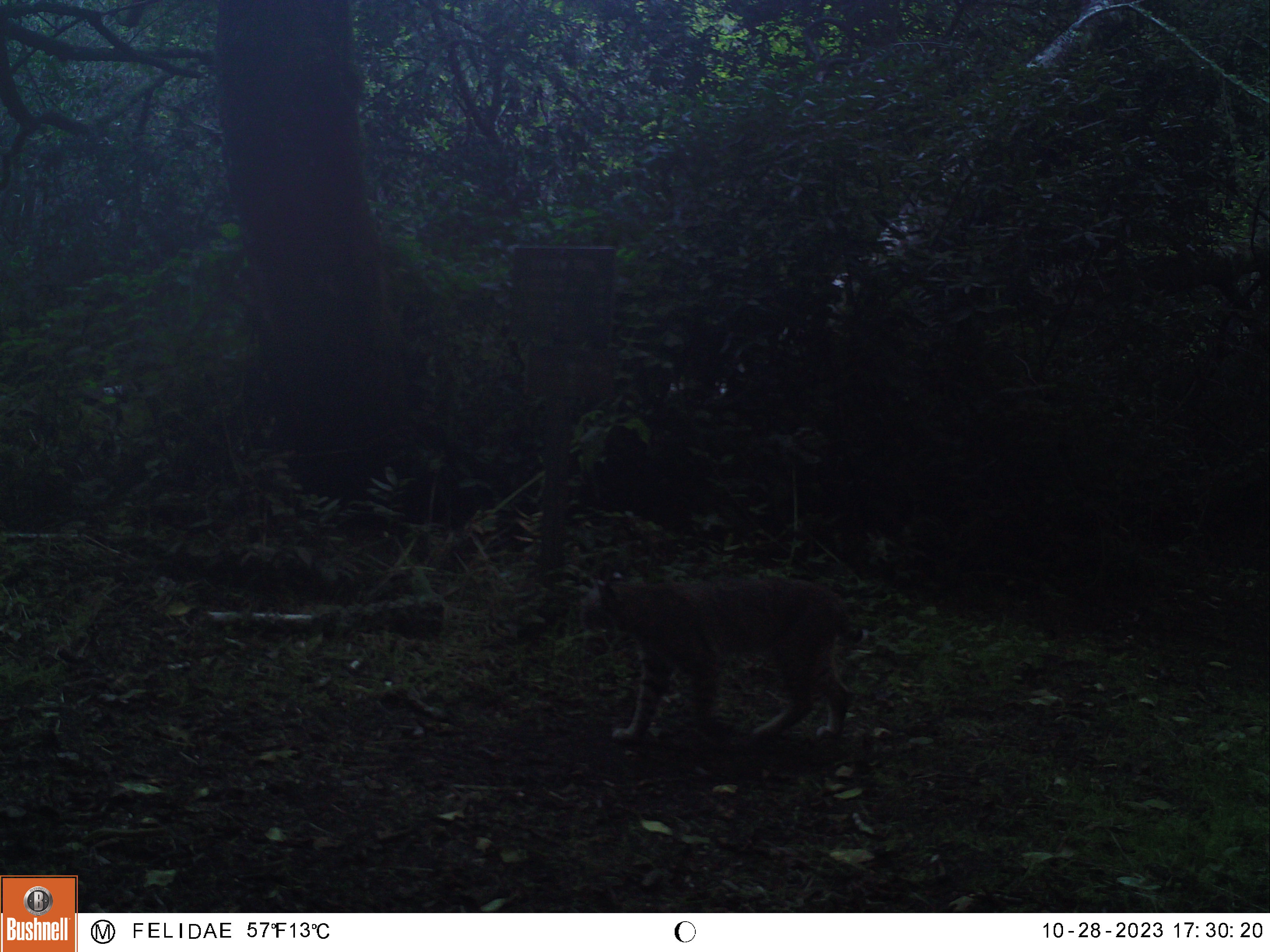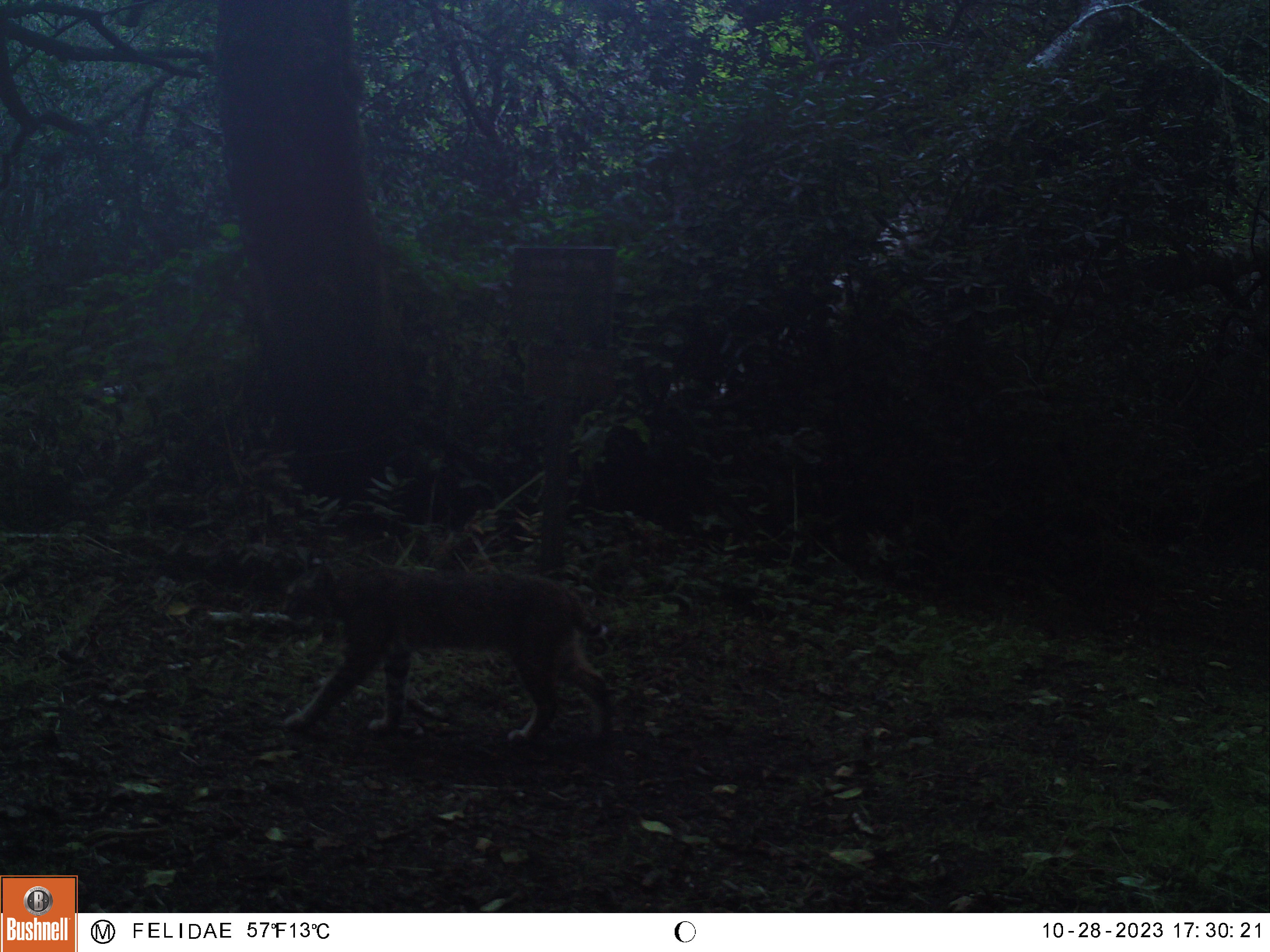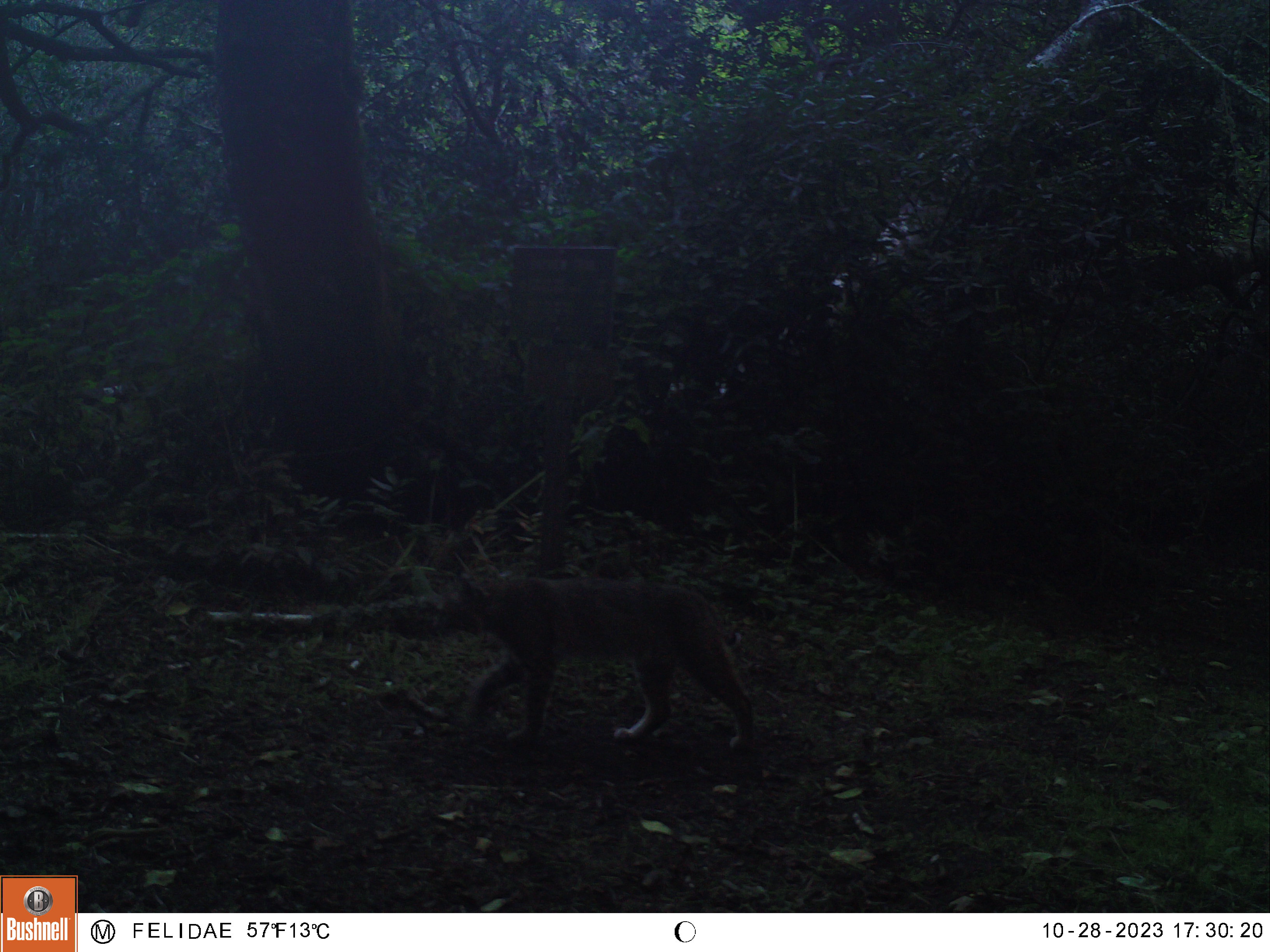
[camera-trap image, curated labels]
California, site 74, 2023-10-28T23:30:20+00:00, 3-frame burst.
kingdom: Animalia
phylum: Chordata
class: Mammalia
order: Carnivora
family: Felidae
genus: Lynx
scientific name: Lynx rufus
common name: bobcat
Bobcat (Lynx rufus).